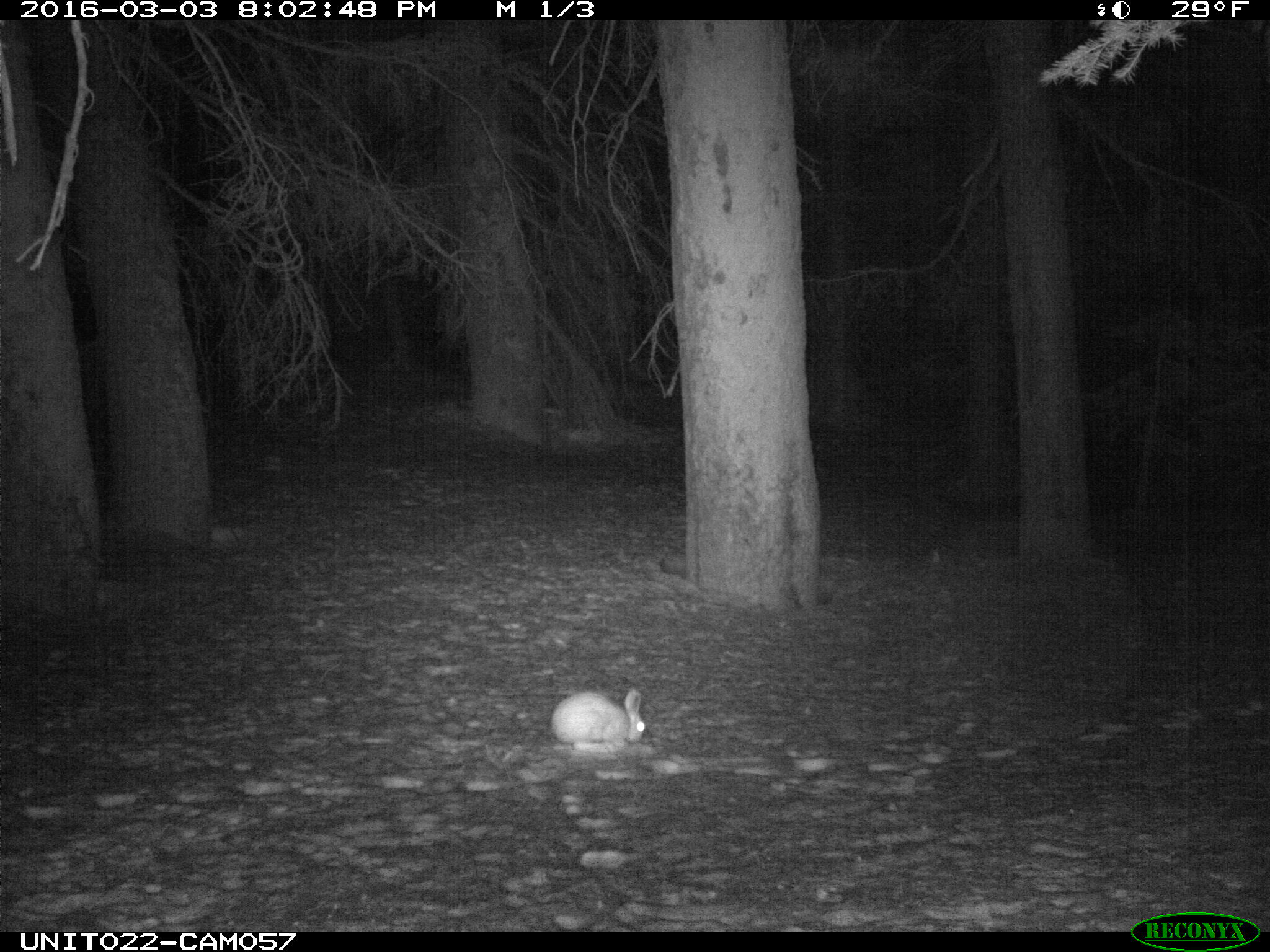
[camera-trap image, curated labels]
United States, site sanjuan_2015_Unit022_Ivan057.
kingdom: Animalia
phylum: Chordata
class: Mammalia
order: Lagomorpha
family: Leporidae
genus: Lepus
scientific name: Lepus americanus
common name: snowshoe hare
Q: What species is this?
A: Lepus americanus (snowshoe hare).